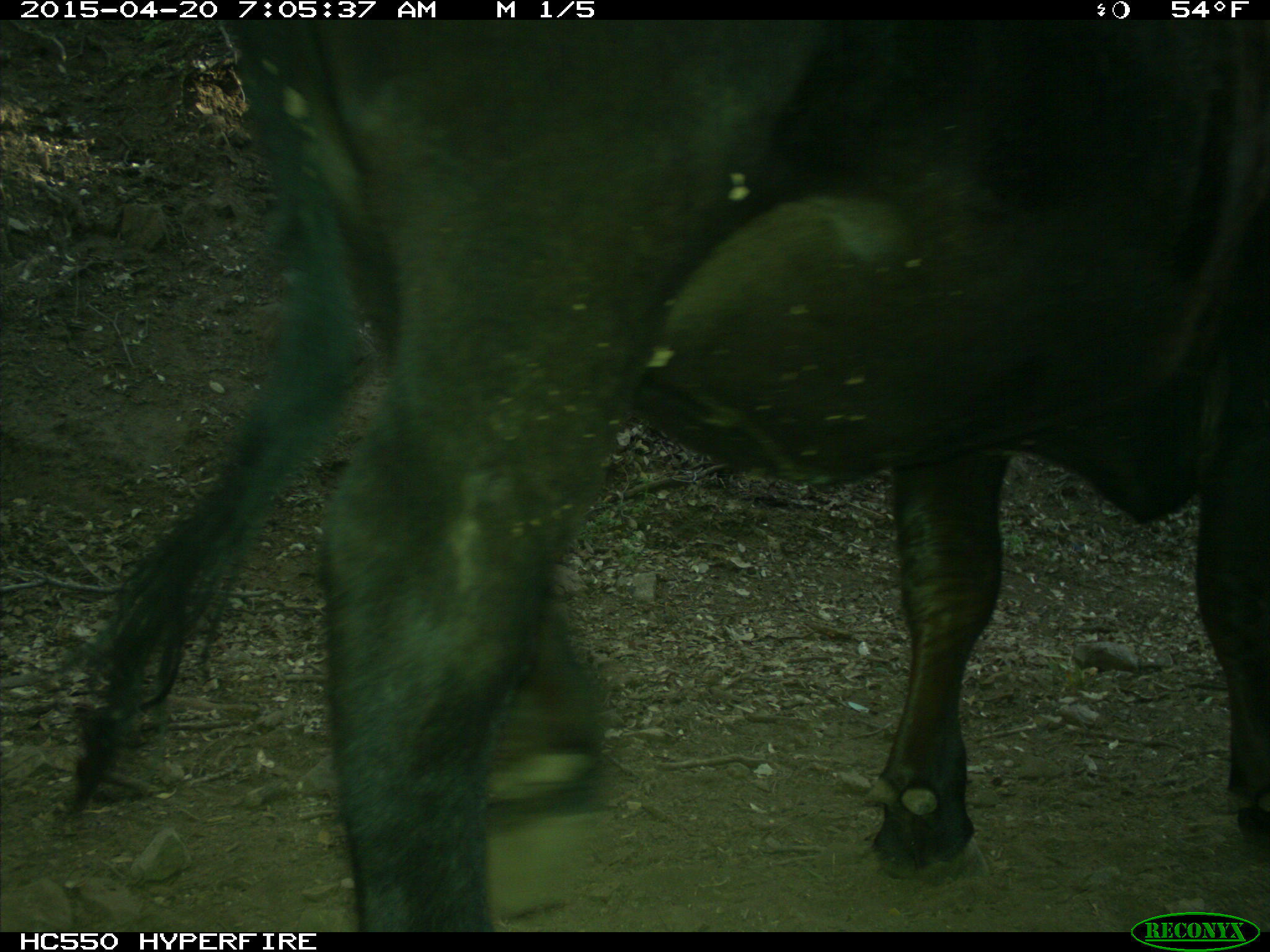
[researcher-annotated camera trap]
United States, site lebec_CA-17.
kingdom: Animalia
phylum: Chordata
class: Mammalia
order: Artiodactyla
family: Bovidae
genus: Bos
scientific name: Bos taurus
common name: domestic cow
Bos taurus (domestic cow).